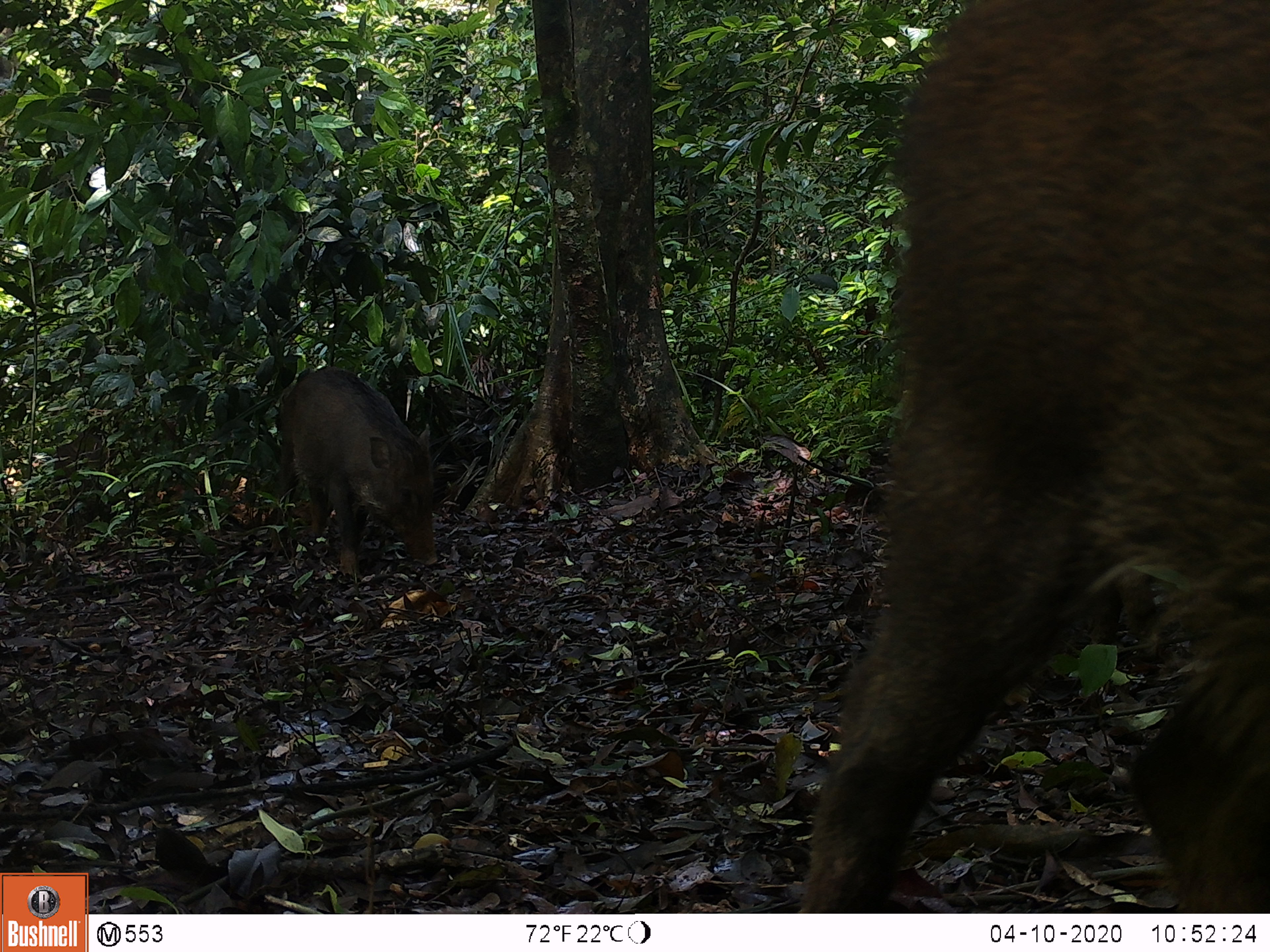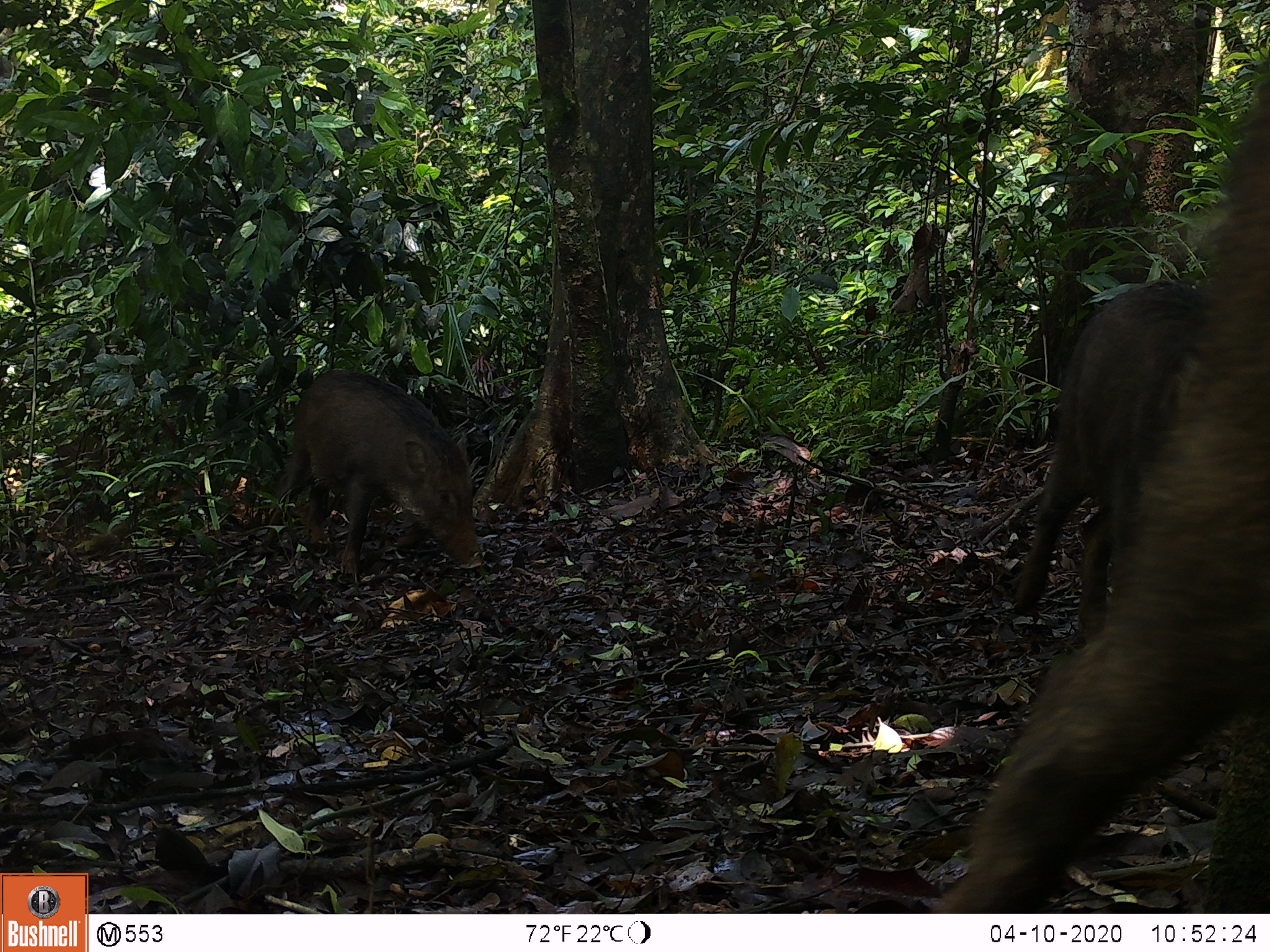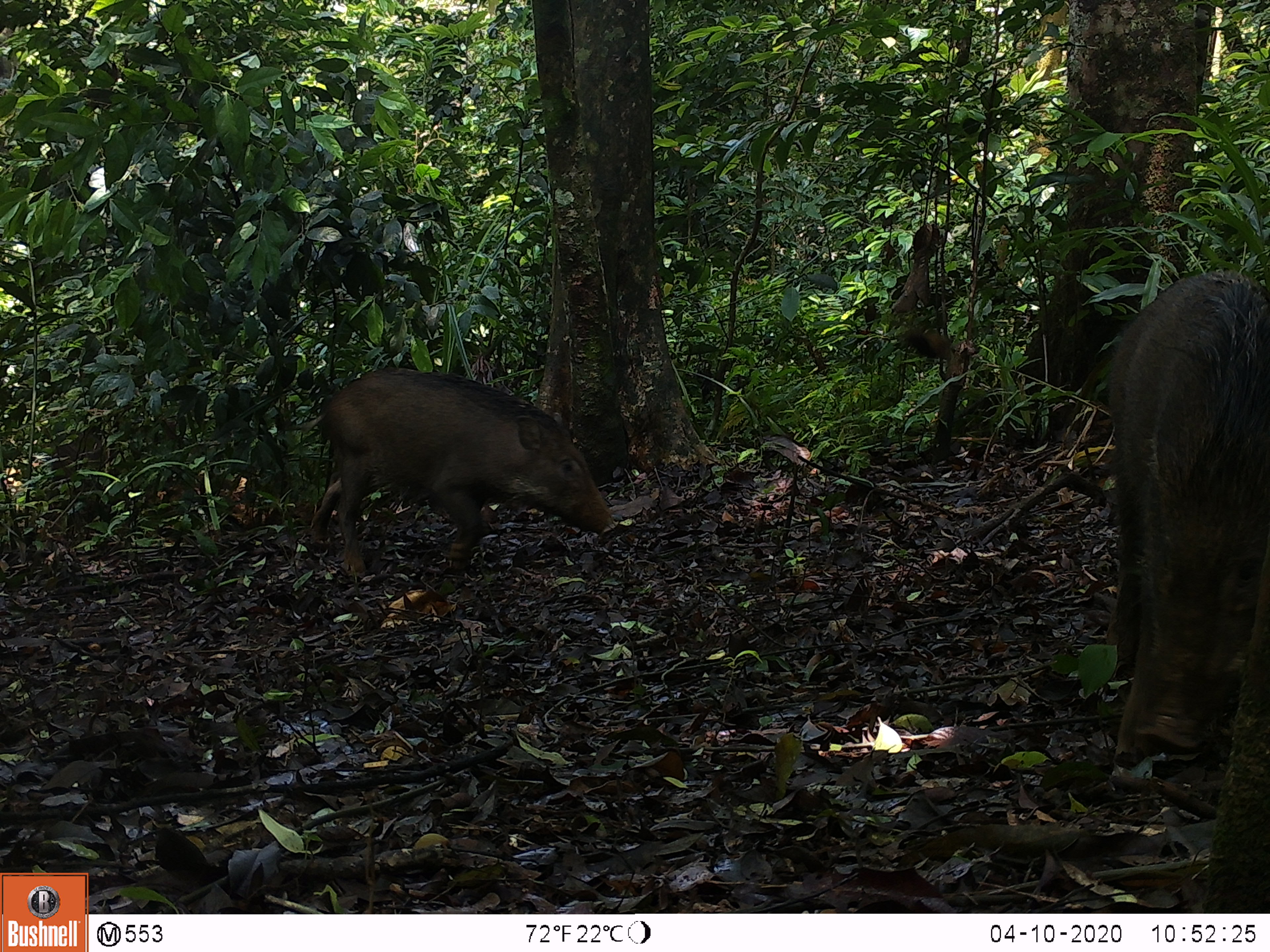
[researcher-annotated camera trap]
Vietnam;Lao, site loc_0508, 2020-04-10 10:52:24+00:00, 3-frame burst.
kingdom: Animalia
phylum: Chordata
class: Mammalia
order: Artiodactyla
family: Suidae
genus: Sus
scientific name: Sus scrofa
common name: eurasian wild pig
Eurasian wild pig (Sus scrofa). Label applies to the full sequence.